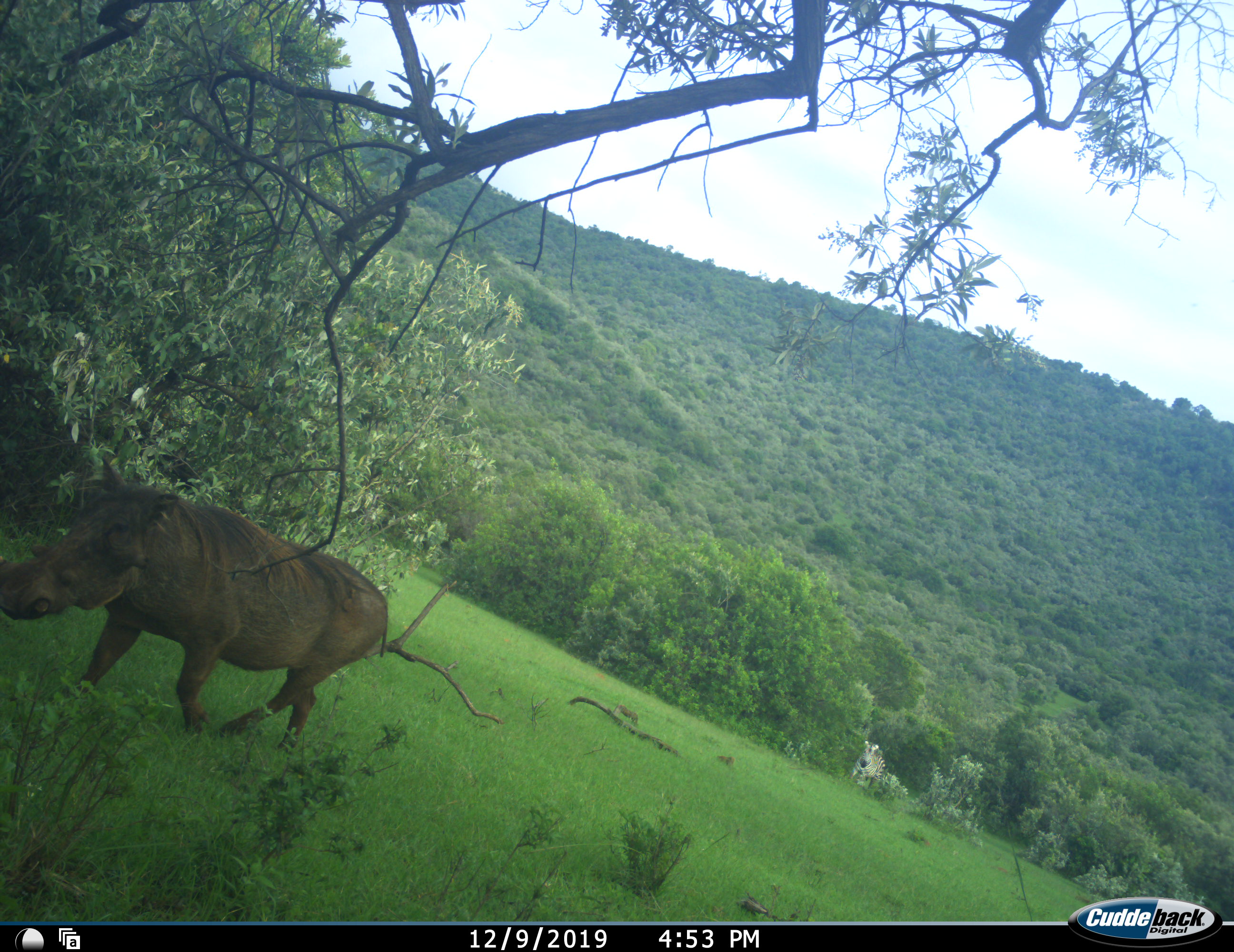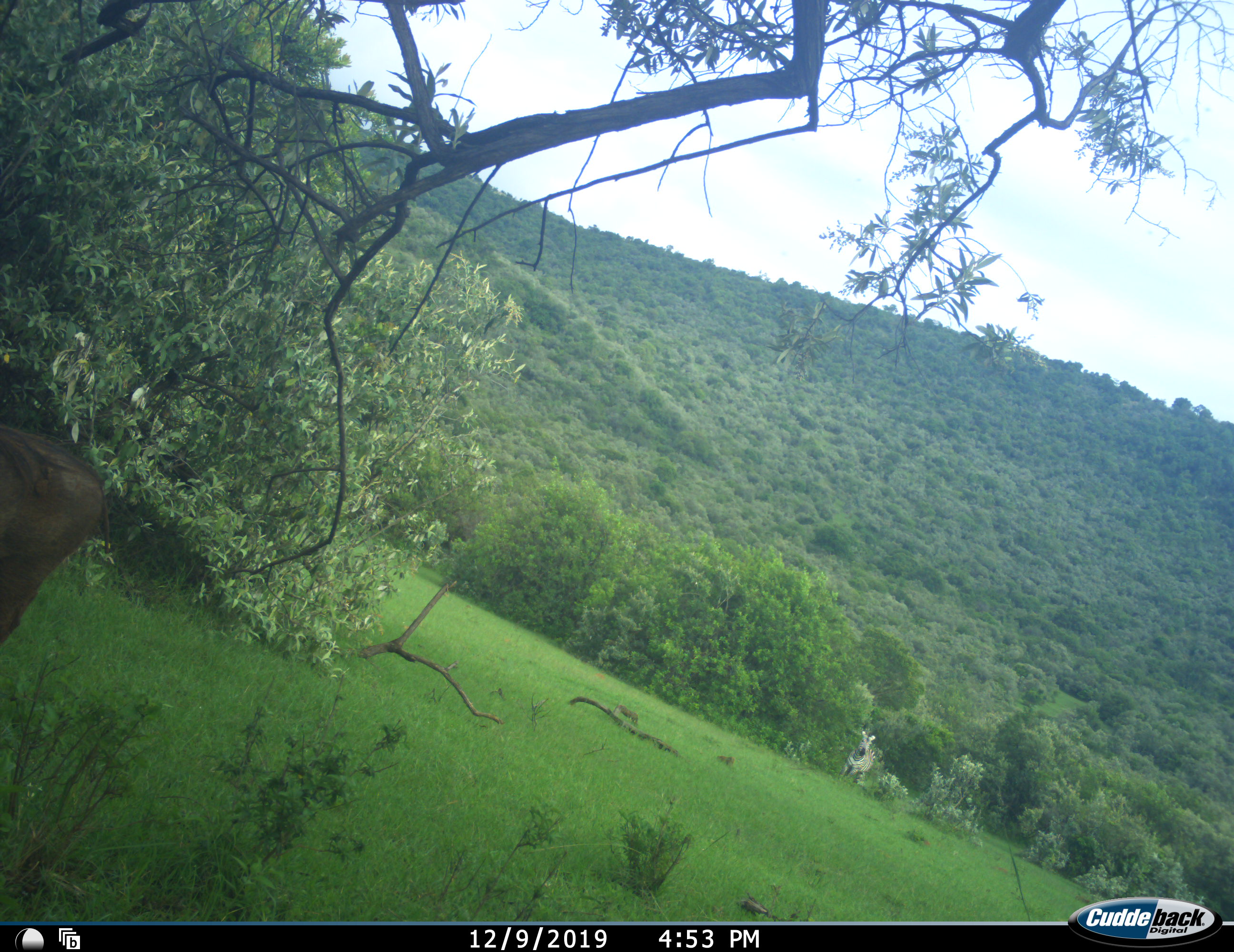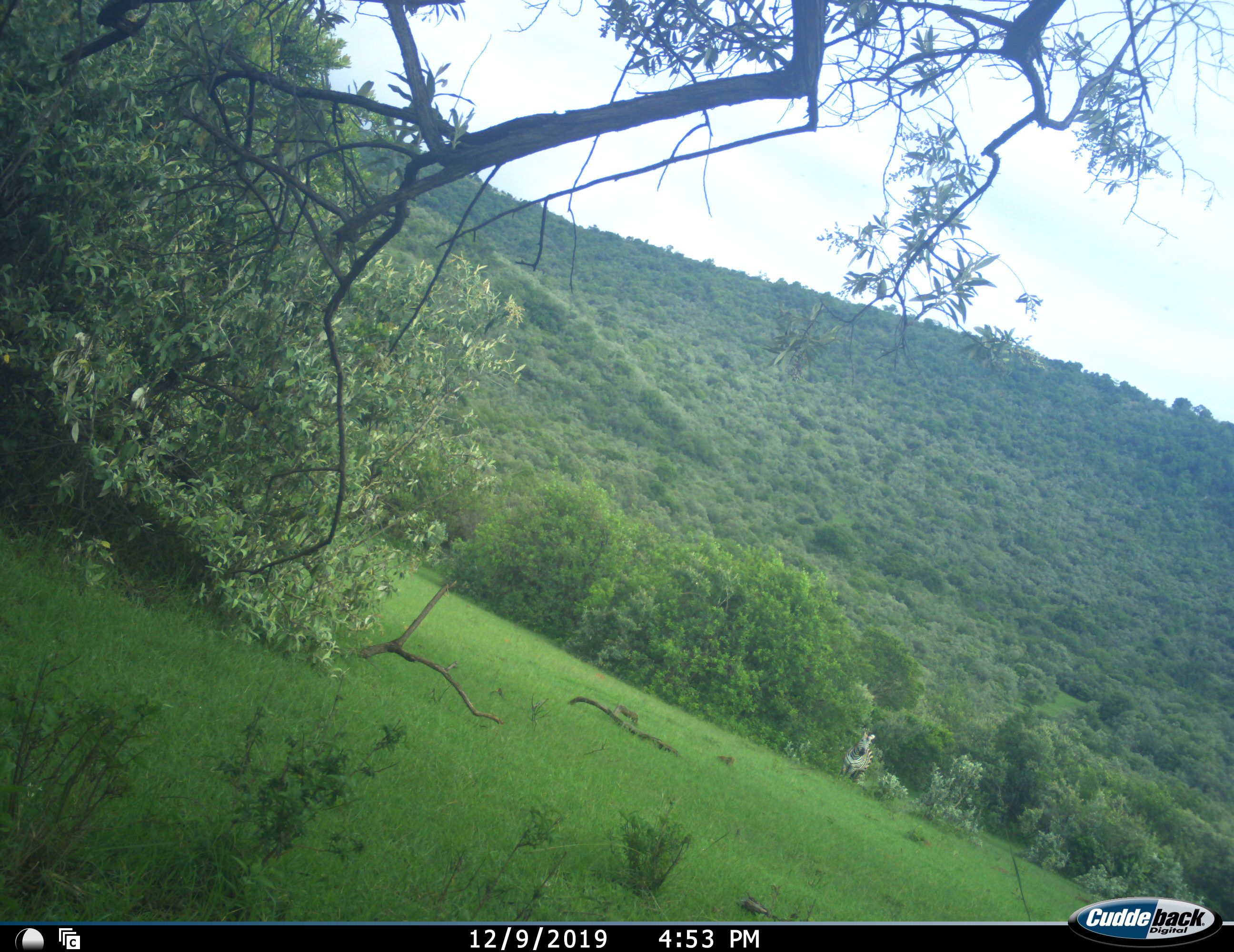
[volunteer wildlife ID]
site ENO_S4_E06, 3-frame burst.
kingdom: Animalia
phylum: Chordata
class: Mammalia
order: Artiodactyla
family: Suidae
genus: Phacochoerus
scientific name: Phacochoerus africanus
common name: warthog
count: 1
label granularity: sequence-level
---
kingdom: Animalia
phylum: Chordata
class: Mammalia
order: Perissodactyla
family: Equidae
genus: Equus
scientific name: Equus quagga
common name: plains zebra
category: zebraplains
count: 1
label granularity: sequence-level